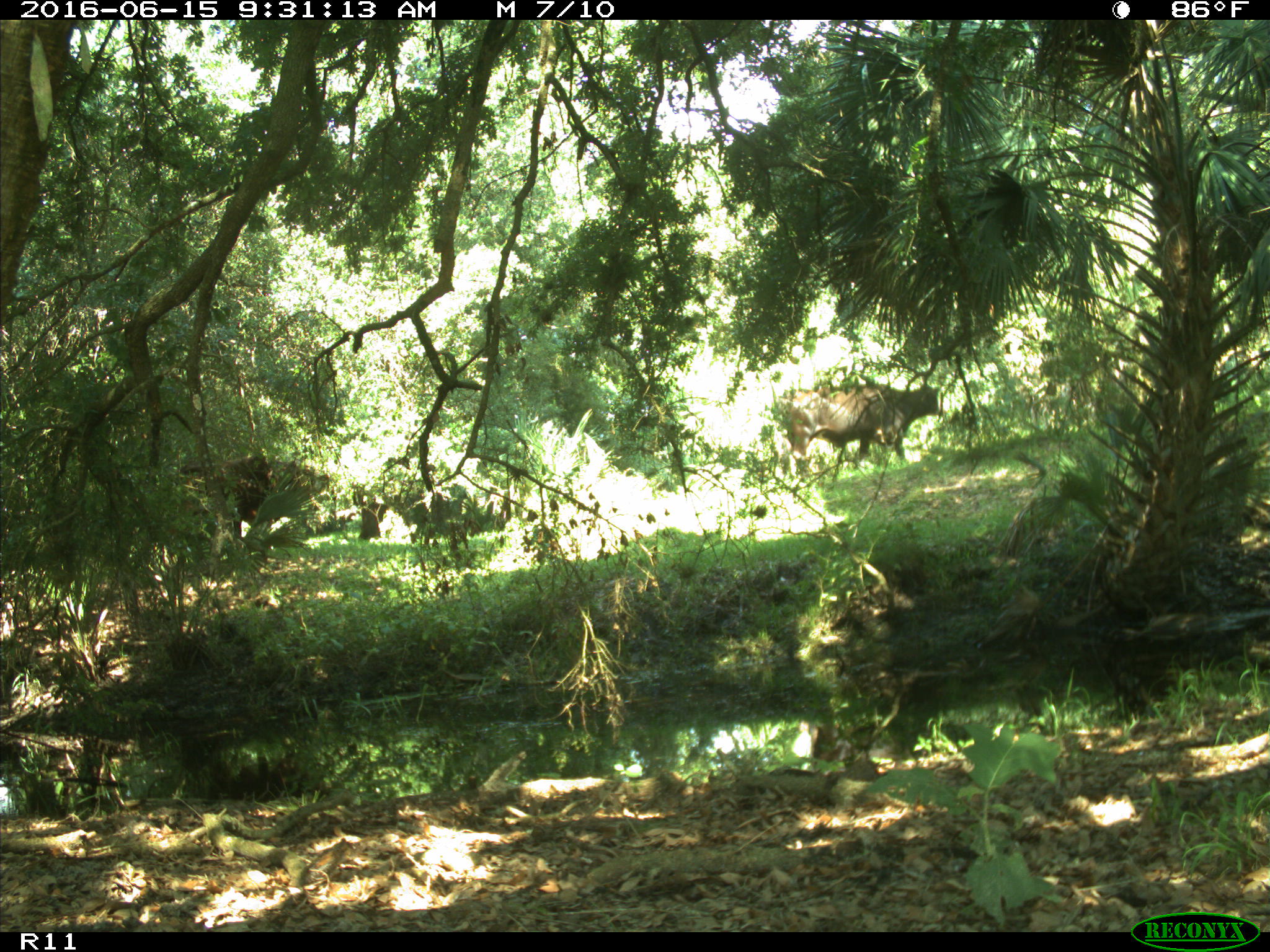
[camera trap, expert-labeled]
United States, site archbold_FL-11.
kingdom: Animalia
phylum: Chordata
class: Mammalia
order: Artiodactyla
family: Bovidae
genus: Bos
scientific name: Bos taurus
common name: domestic cow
Bos taurus (domestic cow).